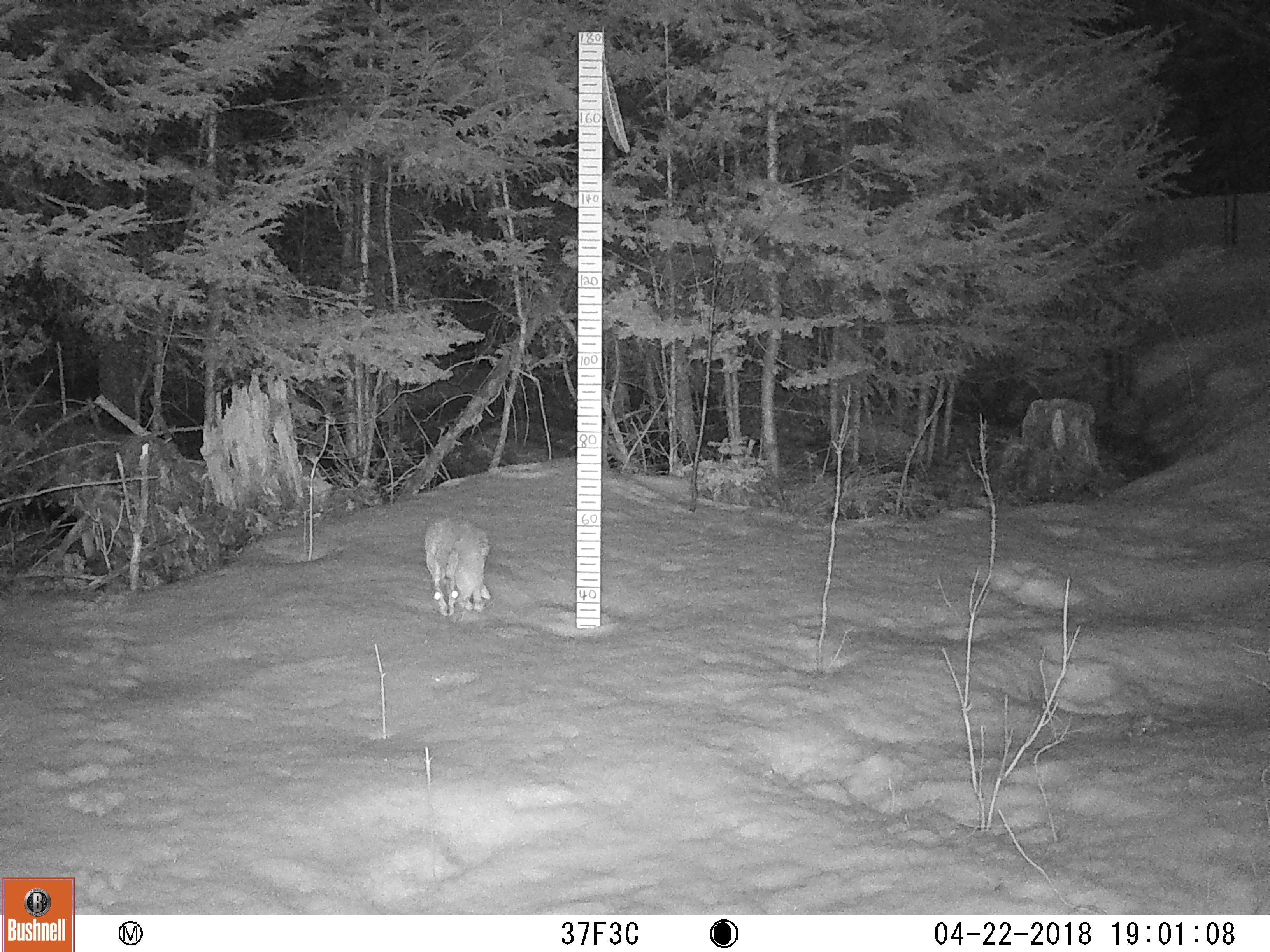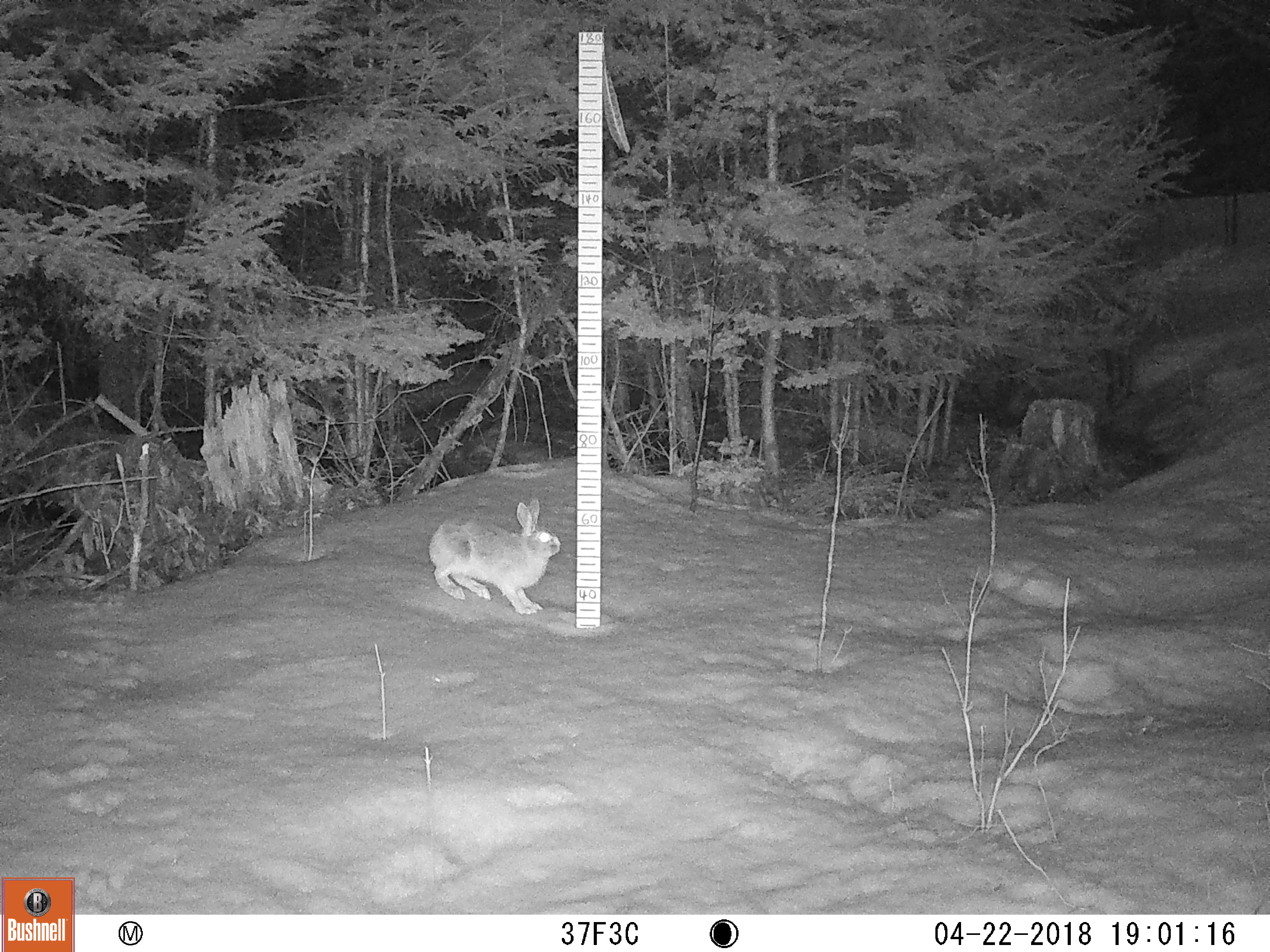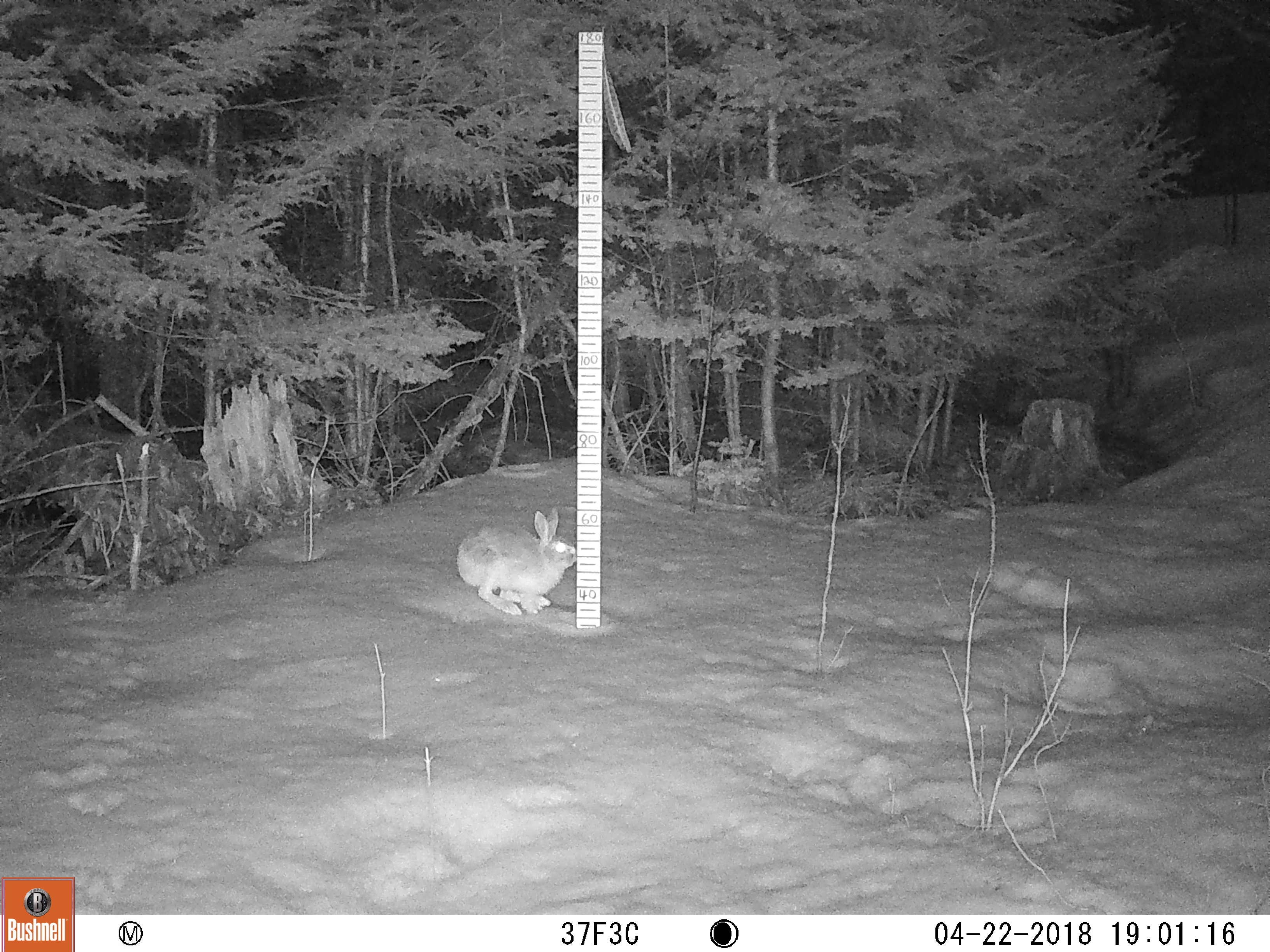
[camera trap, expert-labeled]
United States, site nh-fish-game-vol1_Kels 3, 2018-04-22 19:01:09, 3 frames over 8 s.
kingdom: Animalia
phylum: Chordata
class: Mammalia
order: Lagomorpha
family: Leporidae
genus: Lepus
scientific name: Lepus americanus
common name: snowshoe hare